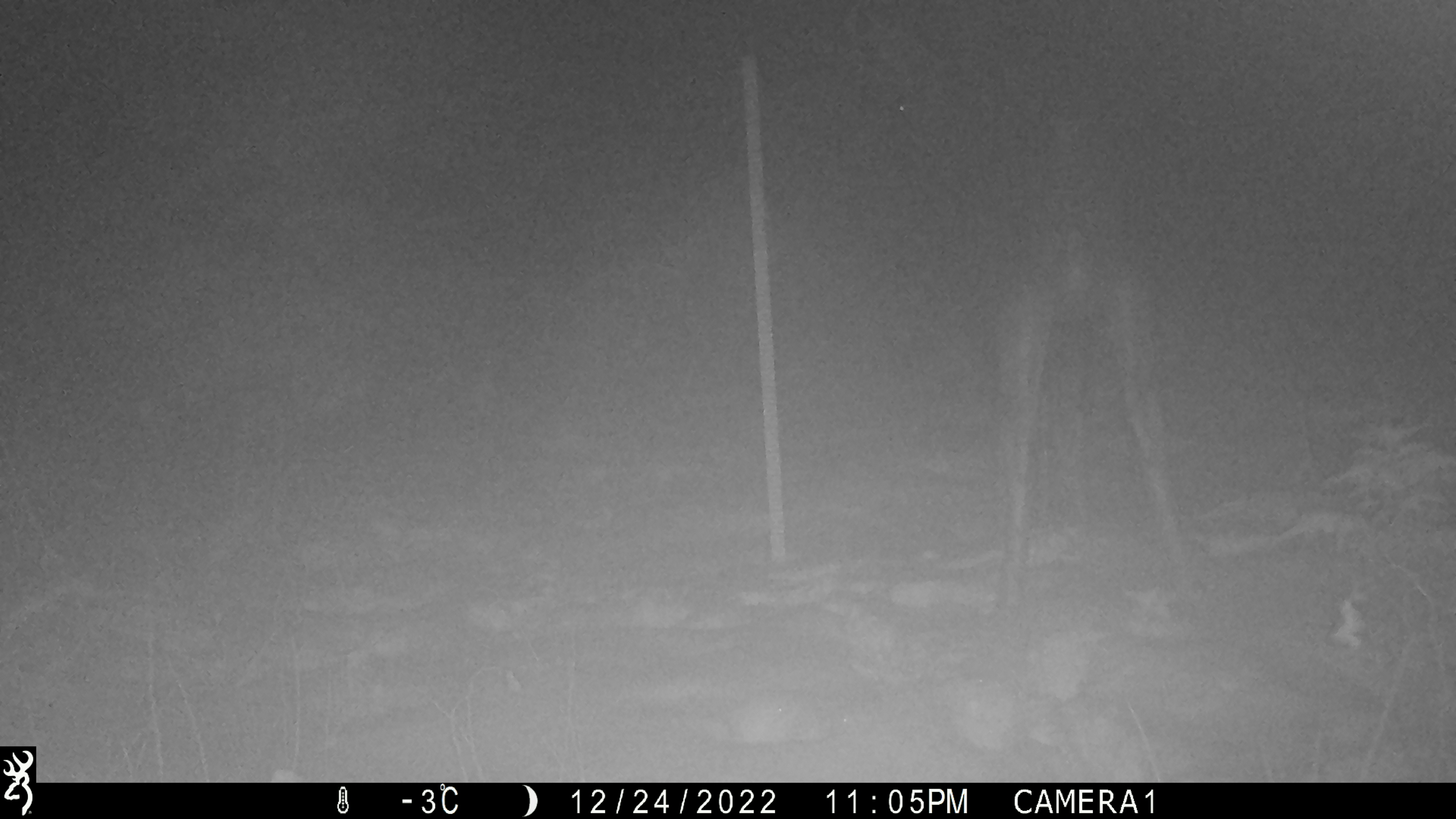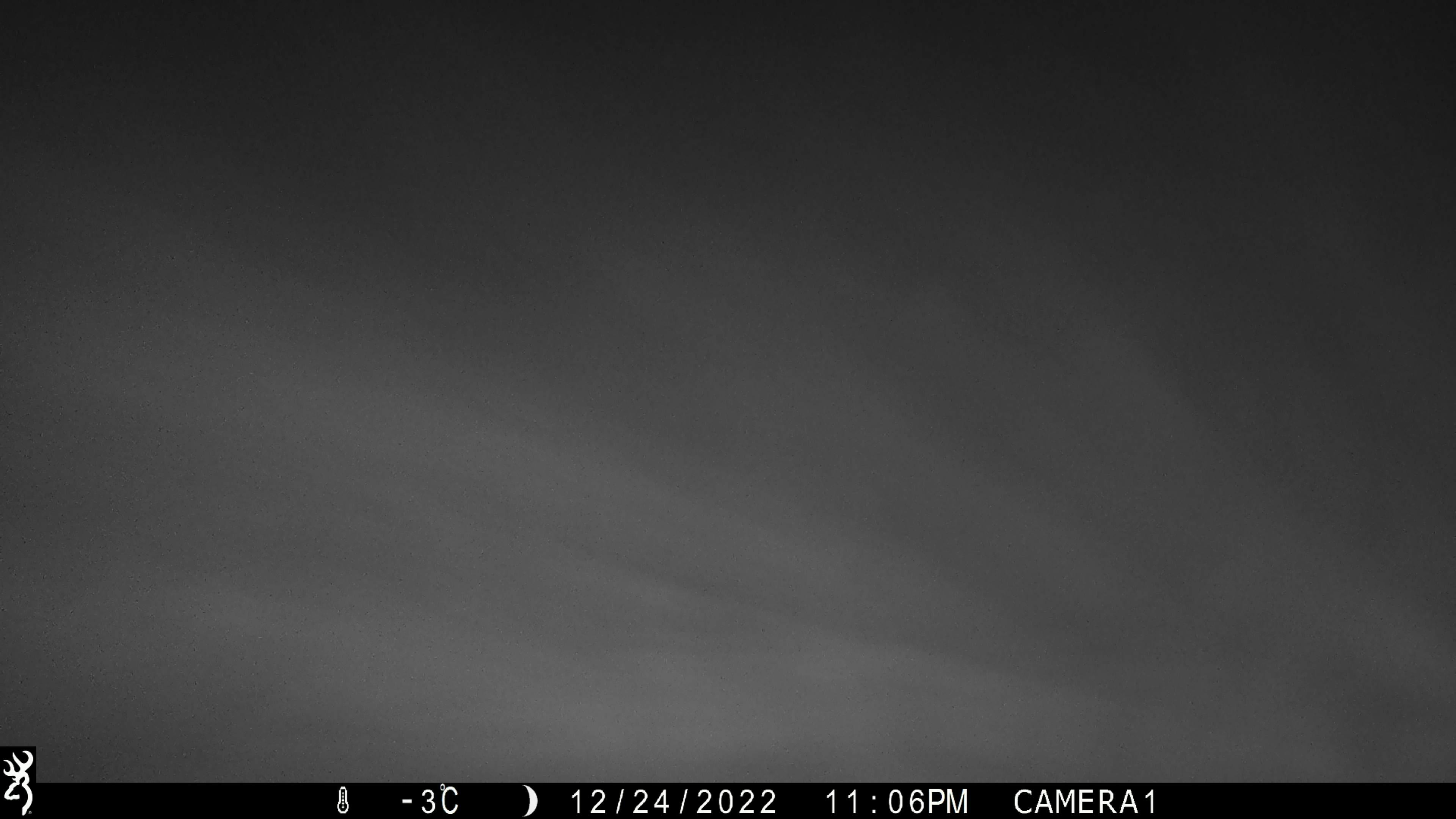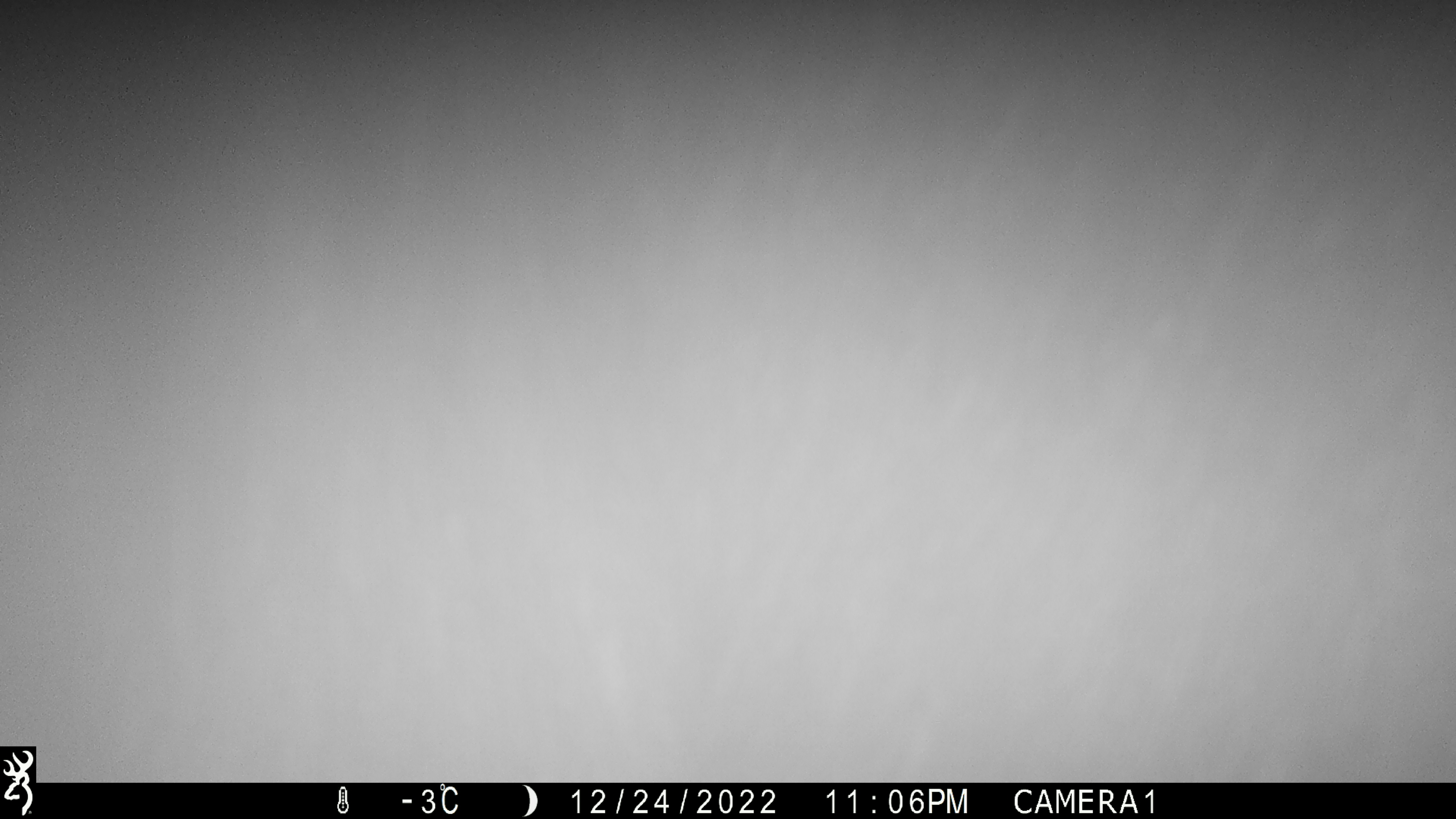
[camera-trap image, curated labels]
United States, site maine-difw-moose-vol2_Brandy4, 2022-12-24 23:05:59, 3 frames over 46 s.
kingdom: Animalia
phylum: Chordata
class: Mammalia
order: Artiodactyla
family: Cervidae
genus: Alces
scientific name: Alces alces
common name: moose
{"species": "moose (Alces alces)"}